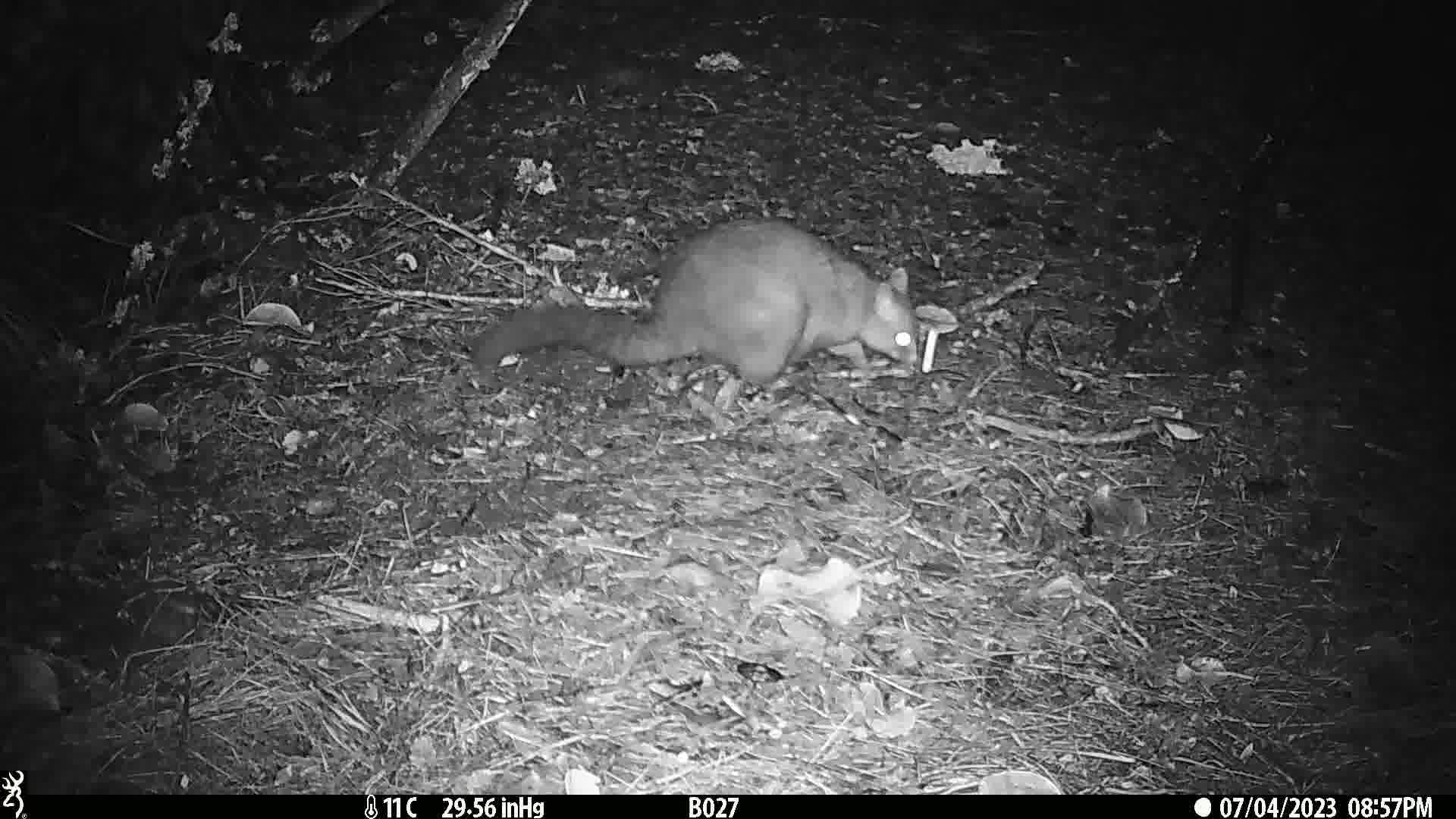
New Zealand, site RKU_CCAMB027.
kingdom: Animalia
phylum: Chordata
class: Mammalia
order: Diprotodontia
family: Phalangeridae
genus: Trichosurus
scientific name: Trichosurus vulpecula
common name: common brushtail possum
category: possum